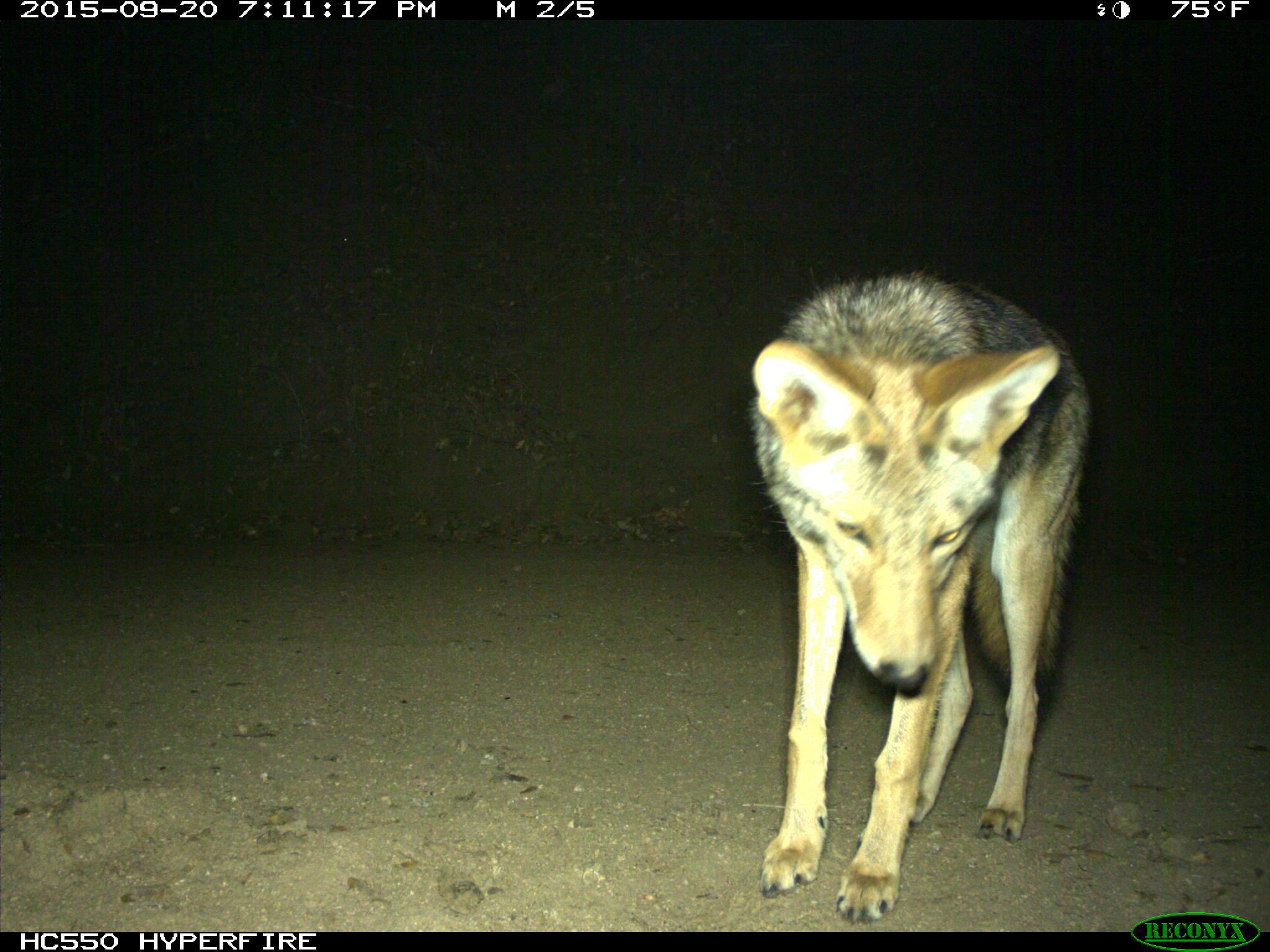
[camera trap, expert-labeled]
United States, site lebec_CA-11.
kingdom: Animalia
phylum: Chordata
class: Mammalia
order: Carnivora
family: Canidae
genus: Canis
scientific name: Canis latrans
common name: coyote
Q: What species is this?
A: Canis latrans (coyote).